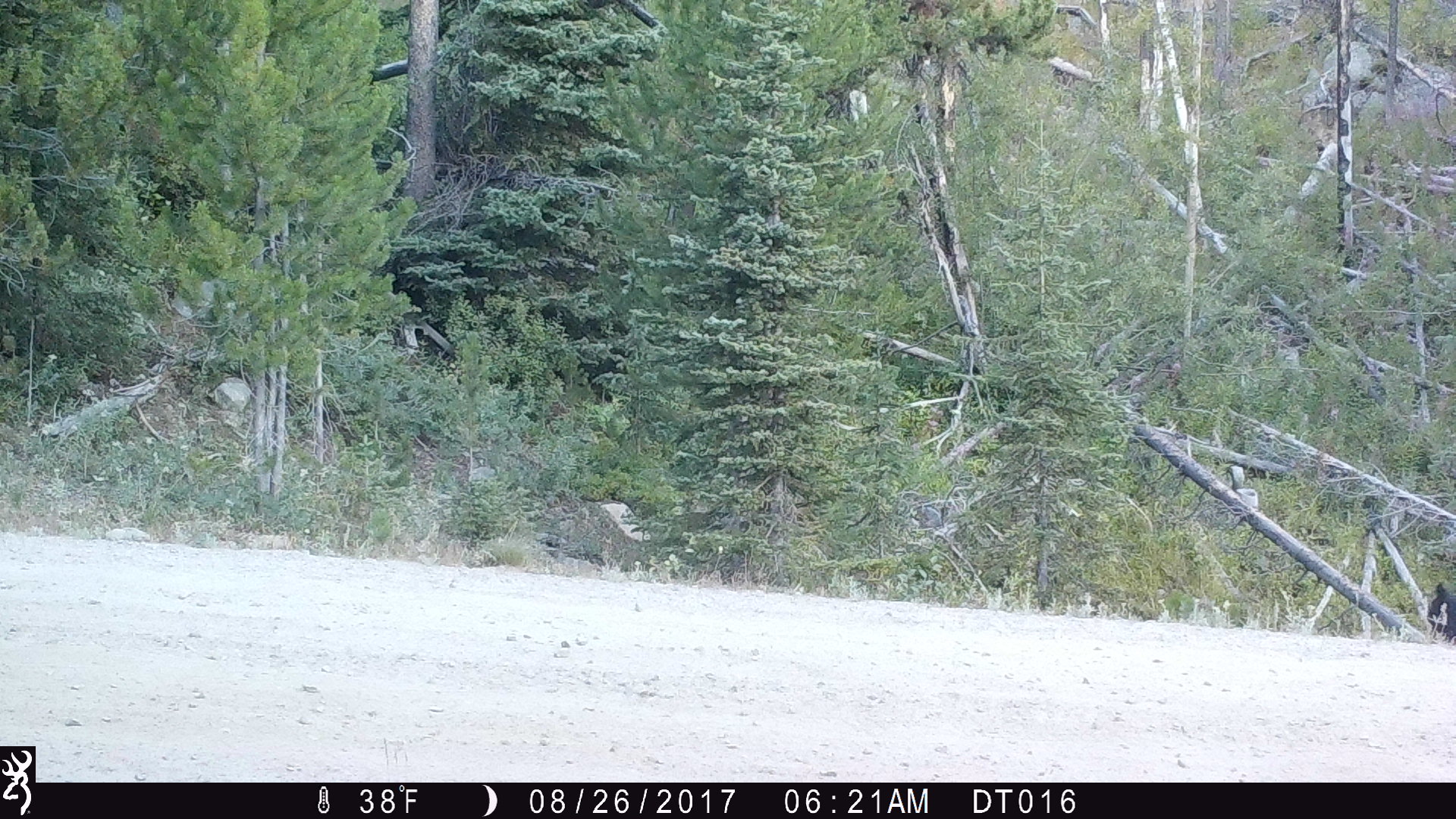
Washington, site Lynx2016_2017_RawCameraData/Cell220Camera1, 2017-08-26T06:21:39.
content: unidentified animal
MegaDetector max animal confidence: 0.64